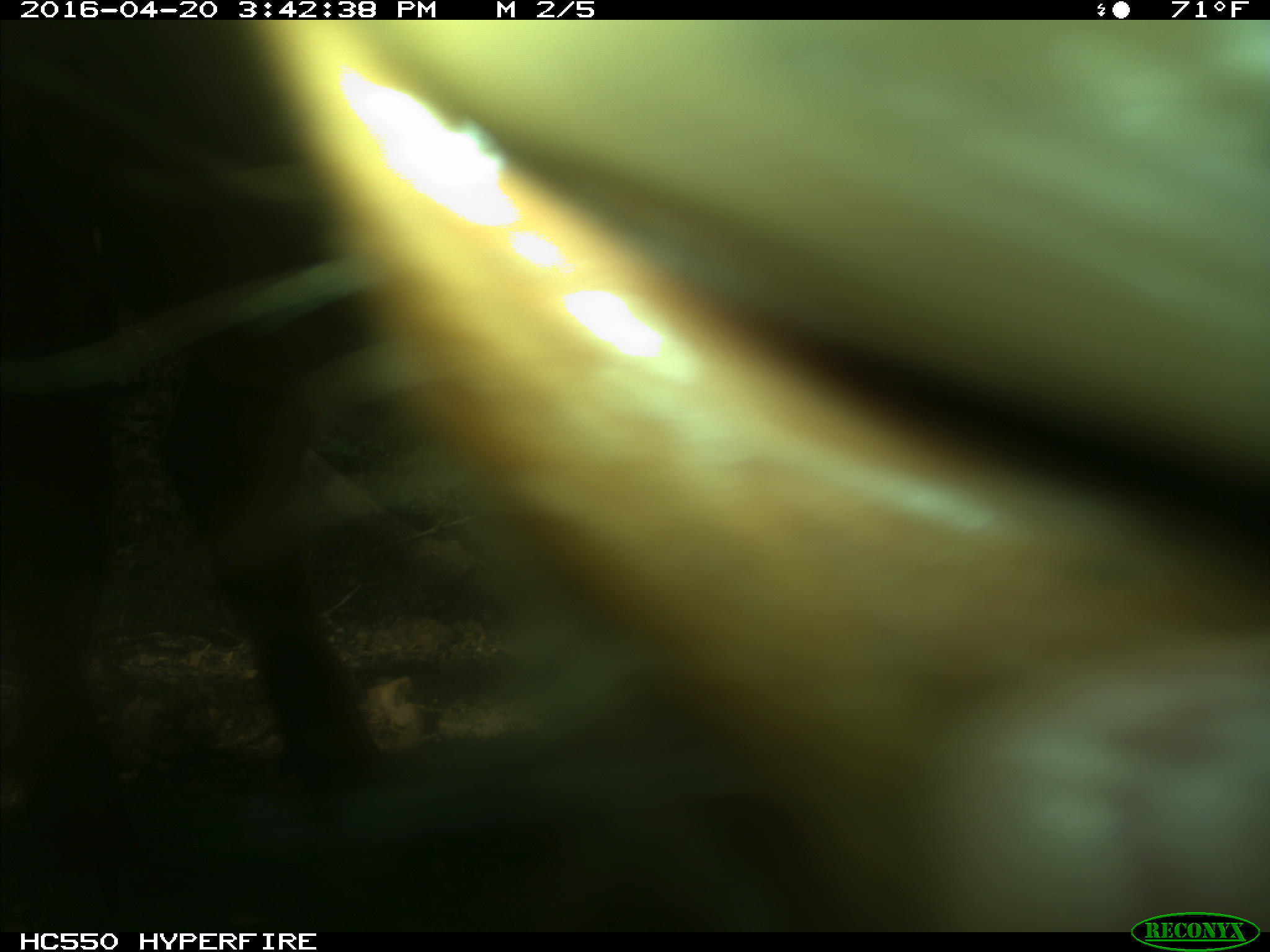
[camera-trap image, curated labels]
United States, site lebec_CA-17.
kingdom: Animalia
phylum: Chordata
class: Mammalia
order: Artiodactyla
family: Bovidae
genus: Bos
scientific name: Bos taurus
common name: domestic cow